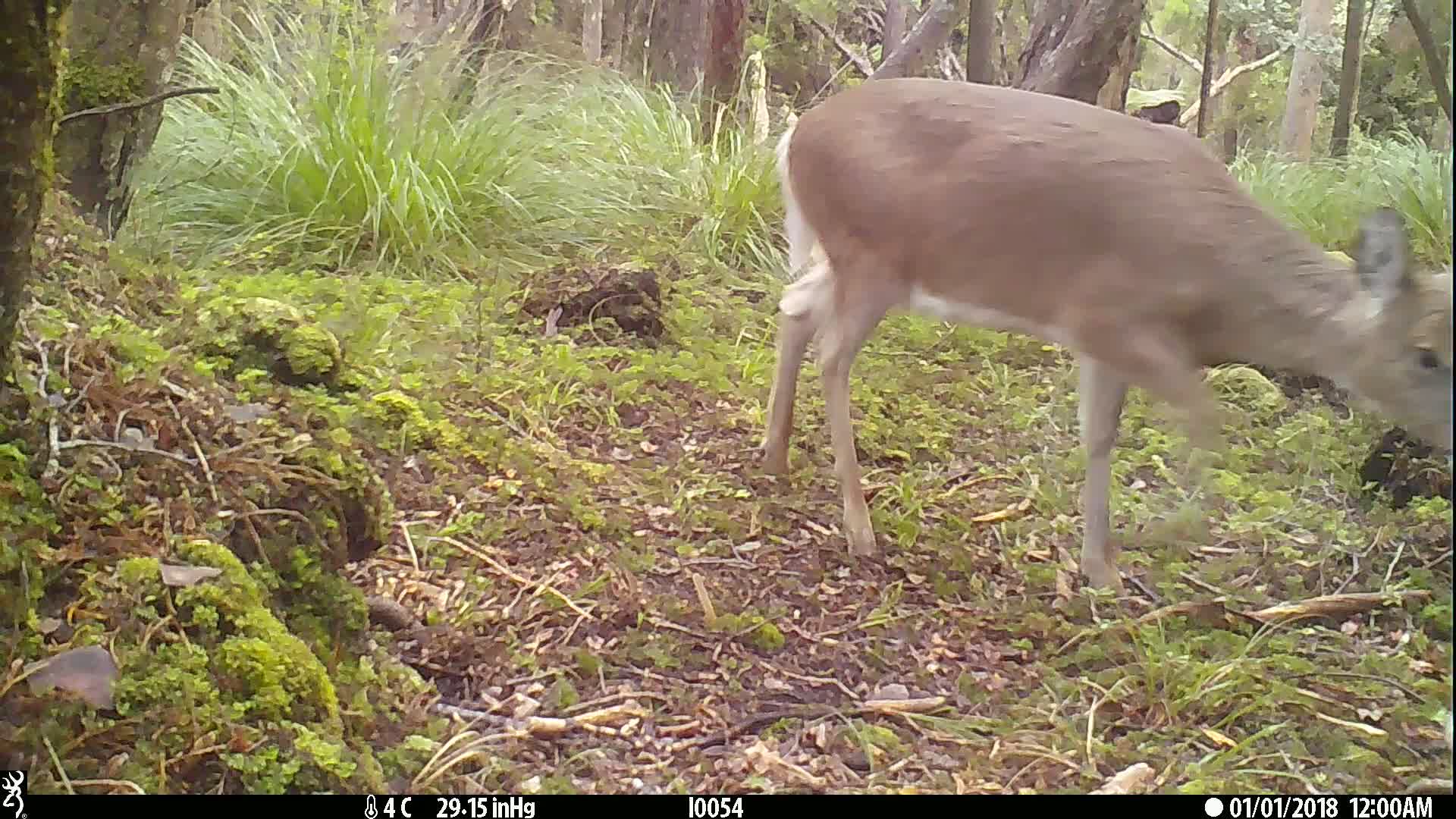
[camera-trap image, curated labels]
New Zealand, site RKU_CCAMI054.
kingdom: Animalia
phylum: Chordata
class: Mammalia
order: Artiodactyla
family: Cervidae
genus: Odocoileus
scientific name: Odocoileus virginianus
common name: white-tailed deer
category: white tailed deer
White tailed deer (white-tailed deer) (Odocoileus virginianus).